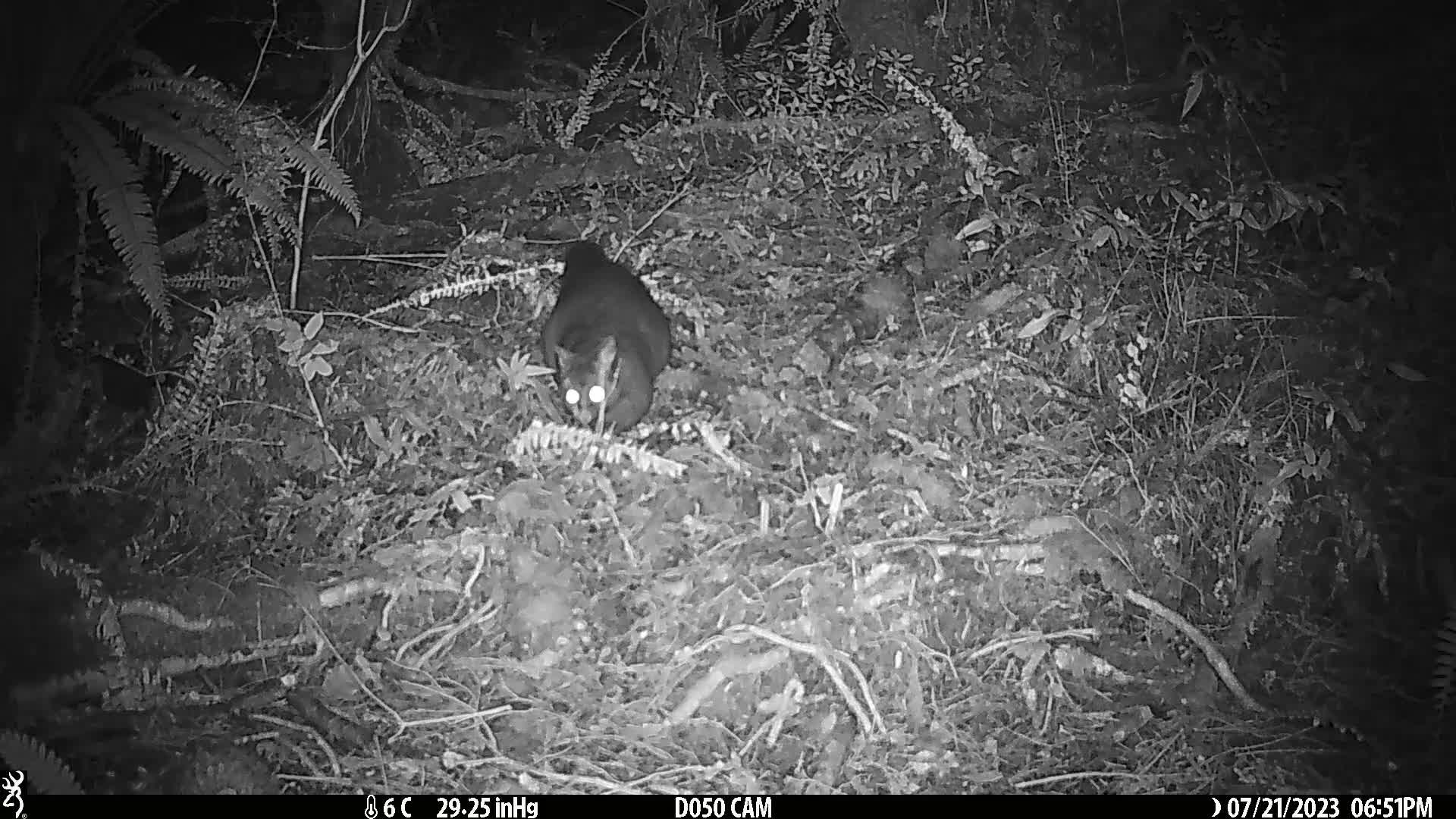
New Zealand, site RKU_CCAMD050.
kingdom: Animalia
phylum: Chordata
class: Mammalia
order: Diprotodontia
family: Phalangeridae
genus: Trichosurus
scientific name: Trichosurus vulpecula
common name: common brushtail possum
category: possum